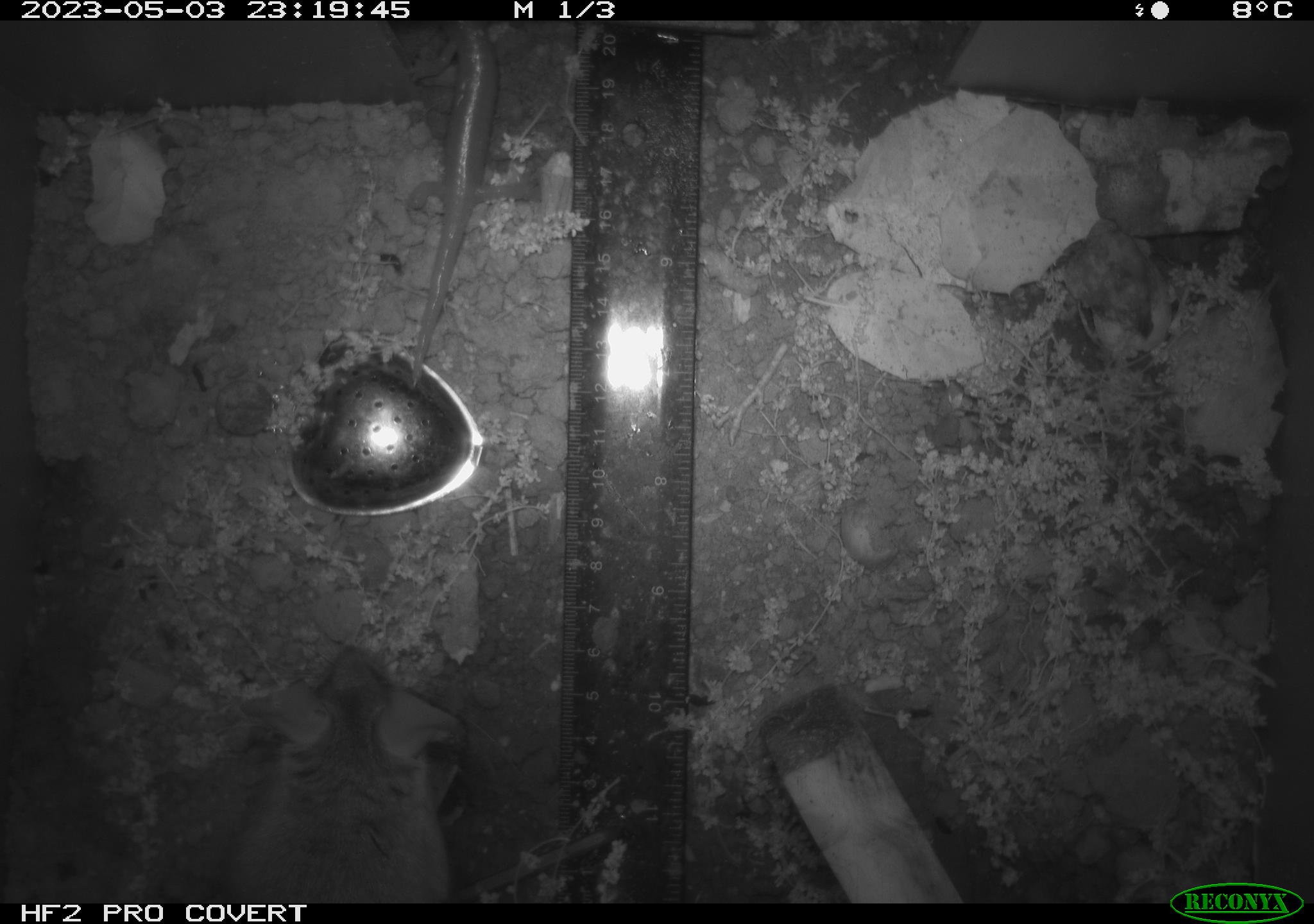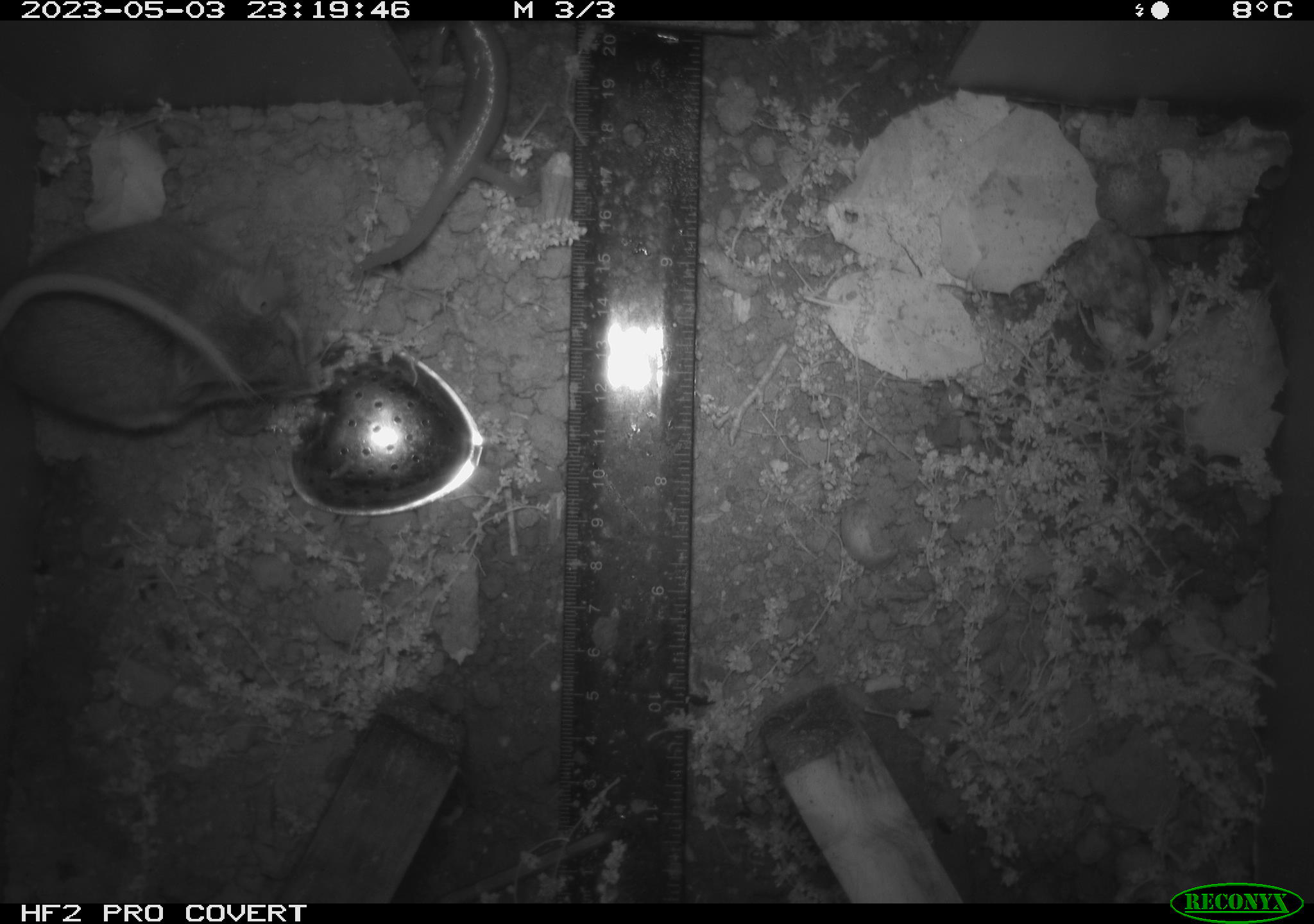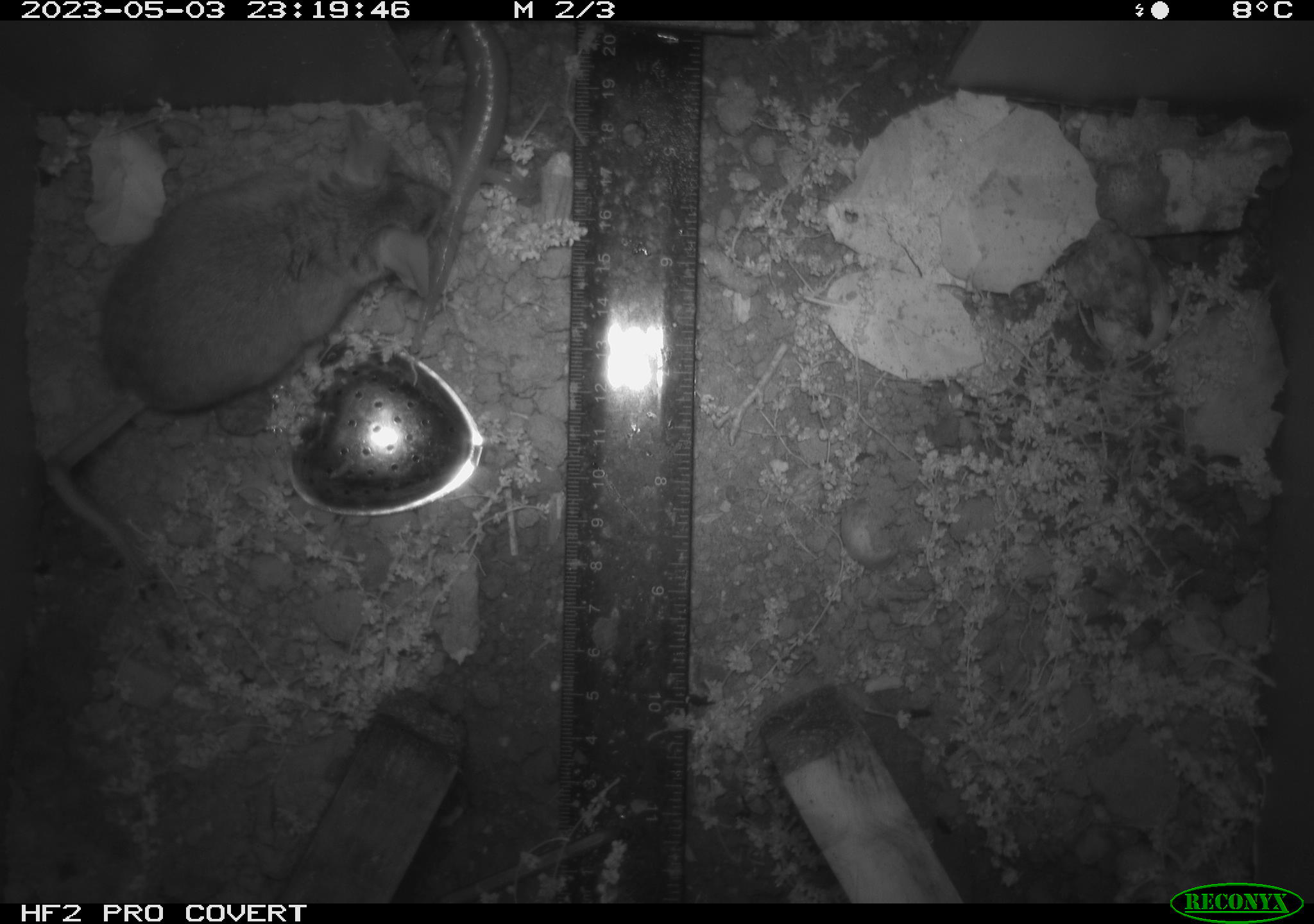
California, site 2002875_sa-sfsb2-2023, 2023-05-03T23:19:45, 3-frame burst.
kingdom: Animalia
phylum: Chordata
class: Mammalia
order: Rodentia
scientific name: Rodentia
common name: mouse species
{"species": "mouse species (Rodentia)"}